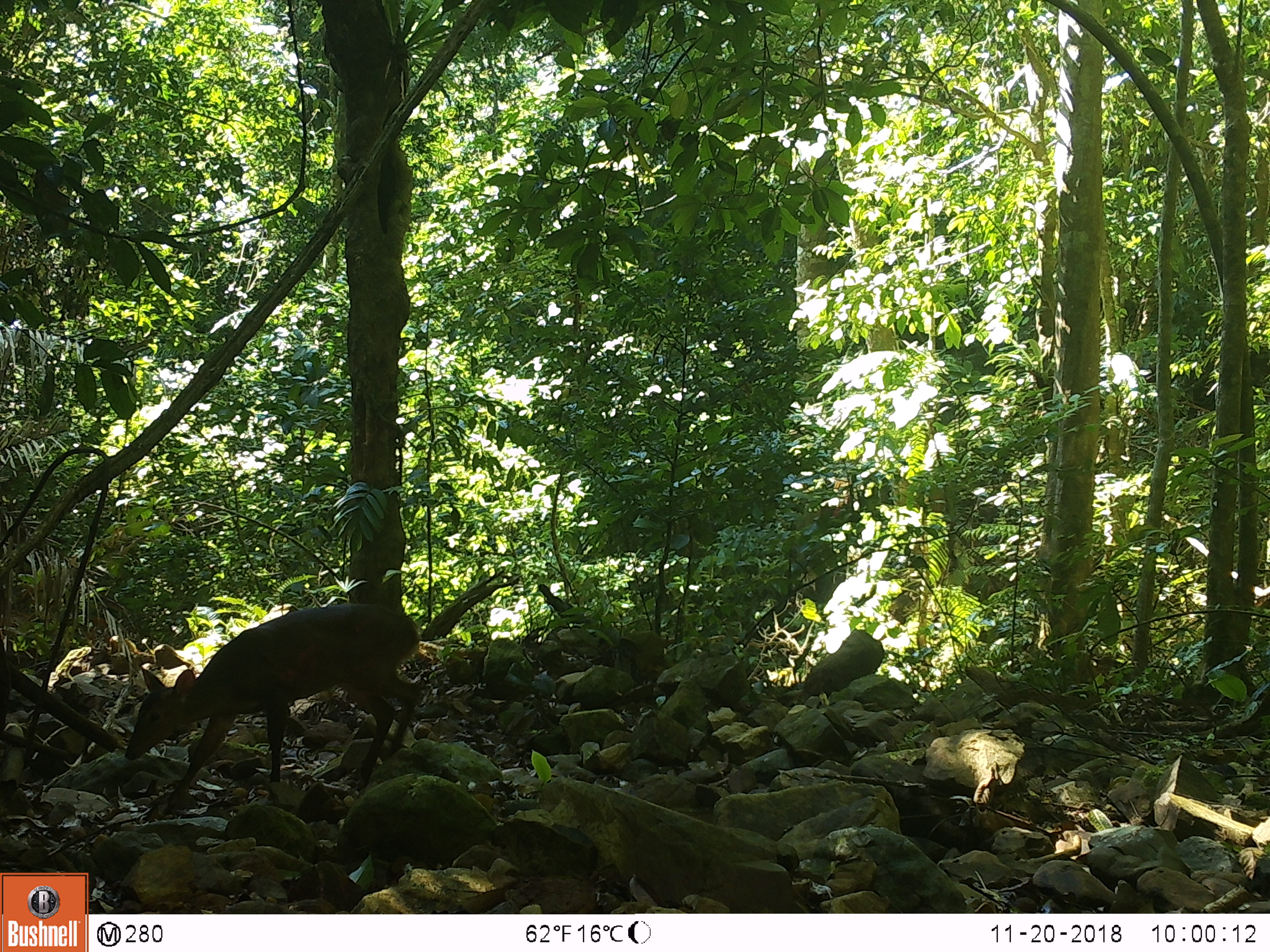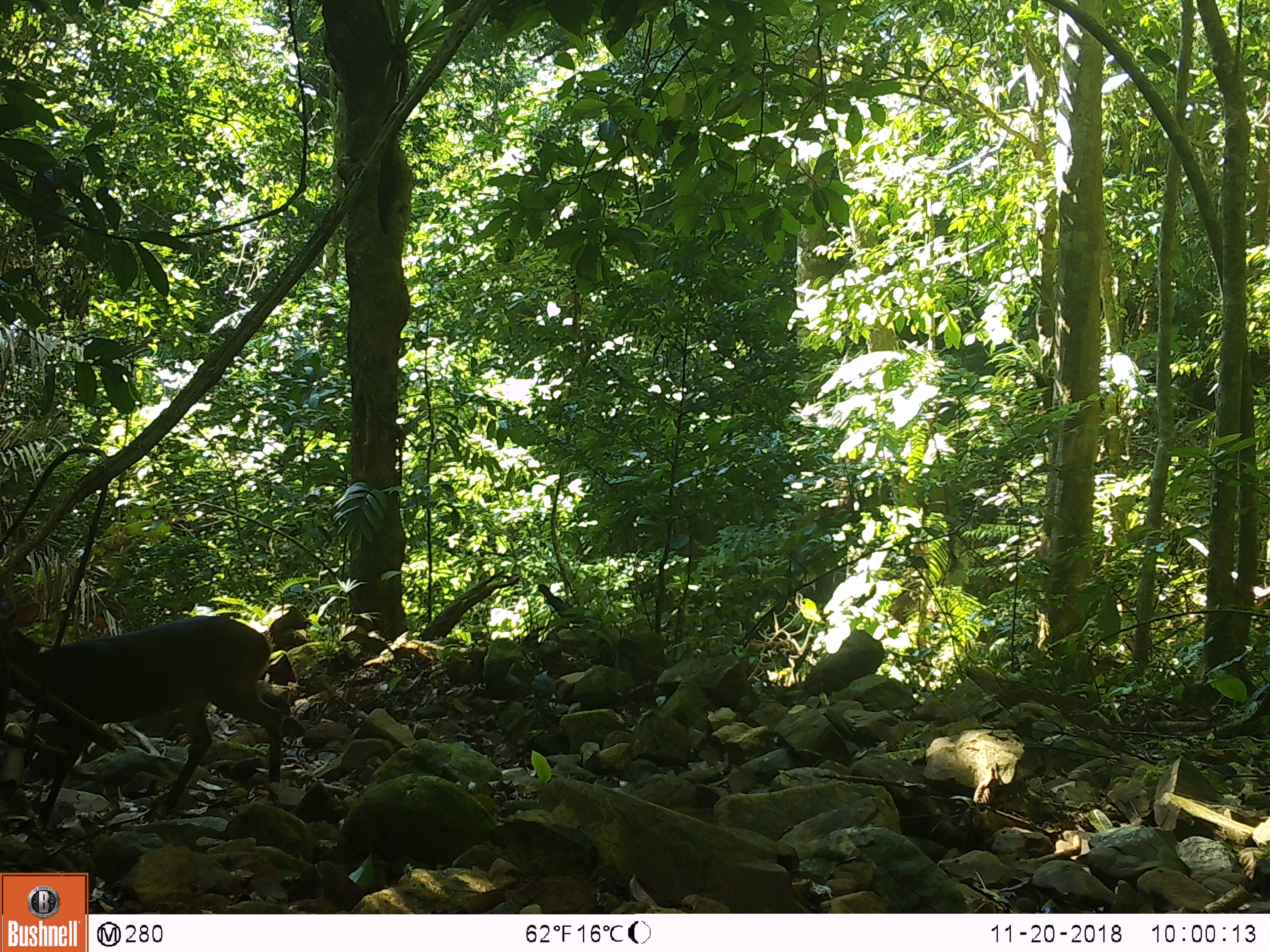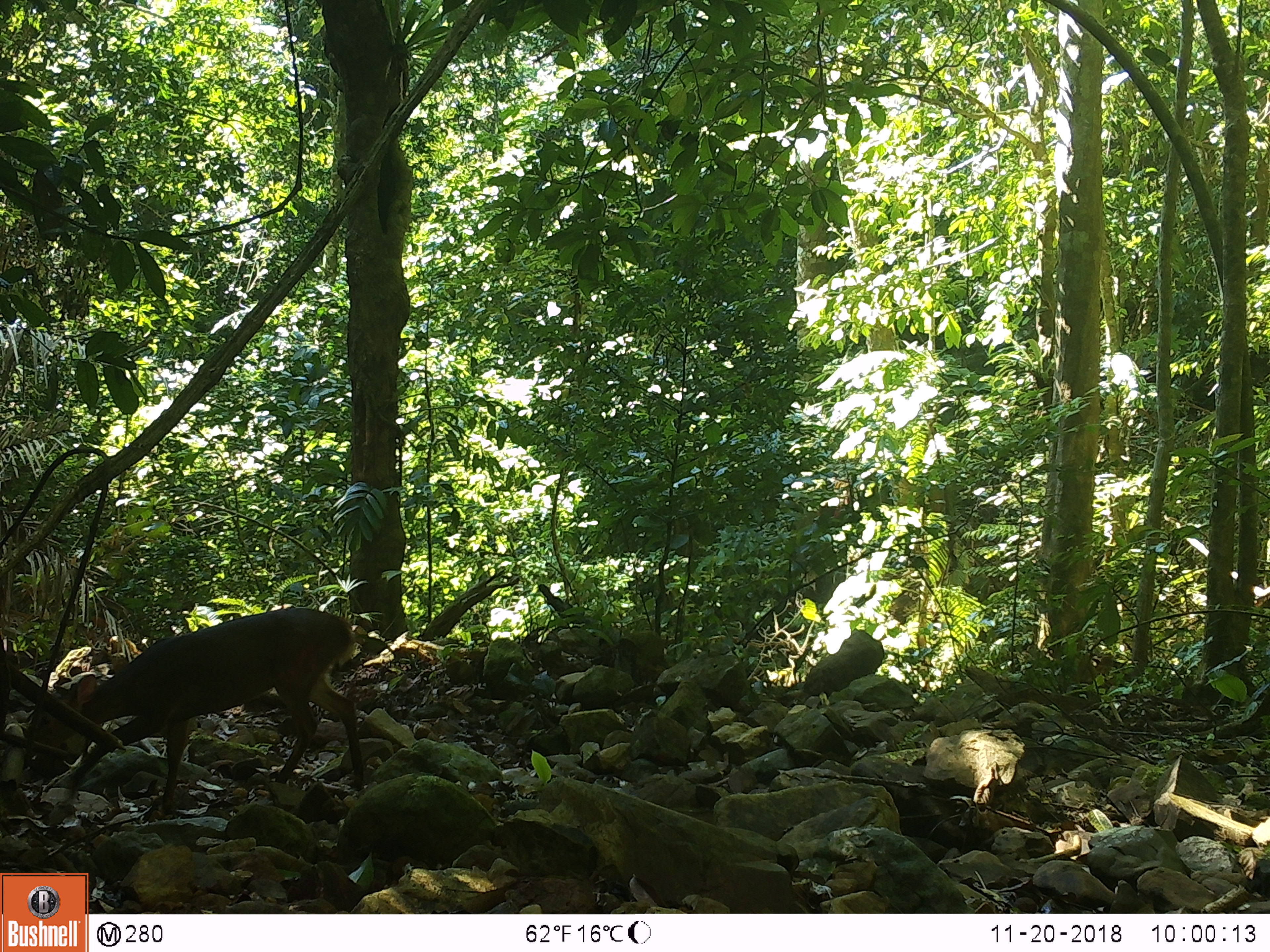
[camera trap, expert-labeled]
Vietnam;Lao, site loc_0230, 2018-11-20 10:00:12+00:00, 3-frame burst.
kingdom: Animalia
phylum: Chordata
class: Mammalia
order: Artiodactyla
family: Cervidae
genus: Muntiacus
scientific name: Muntiacus vuquangensis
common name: large-antlered muntjac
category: large antlered muntjac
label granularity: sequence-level